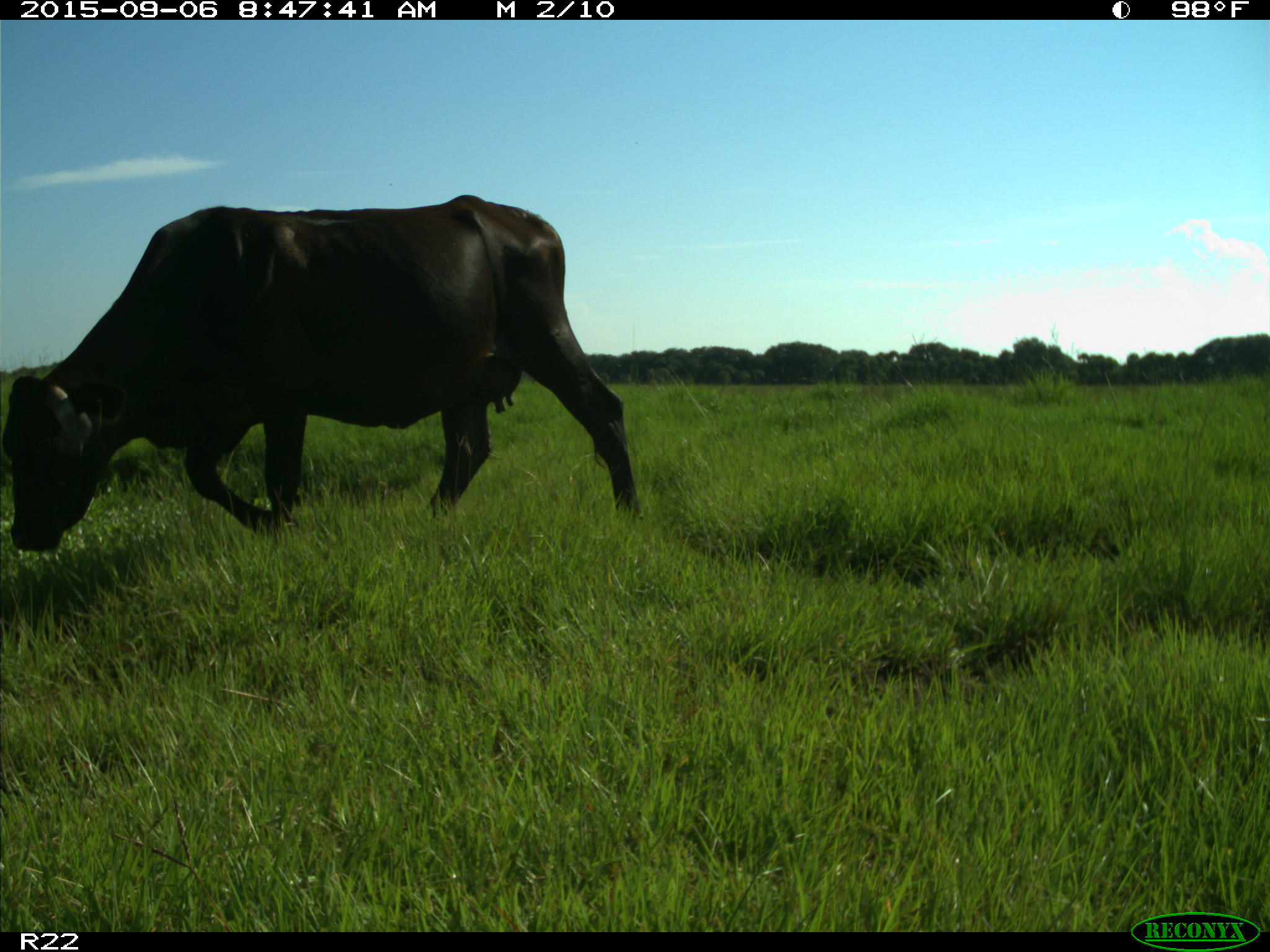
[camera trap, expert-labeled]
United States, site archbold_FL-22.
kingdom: Animalia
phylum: Chordata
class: Mammalia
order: Artiodactyla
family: Bovidae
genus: Bos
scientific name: Bos taurus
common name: domestic cow